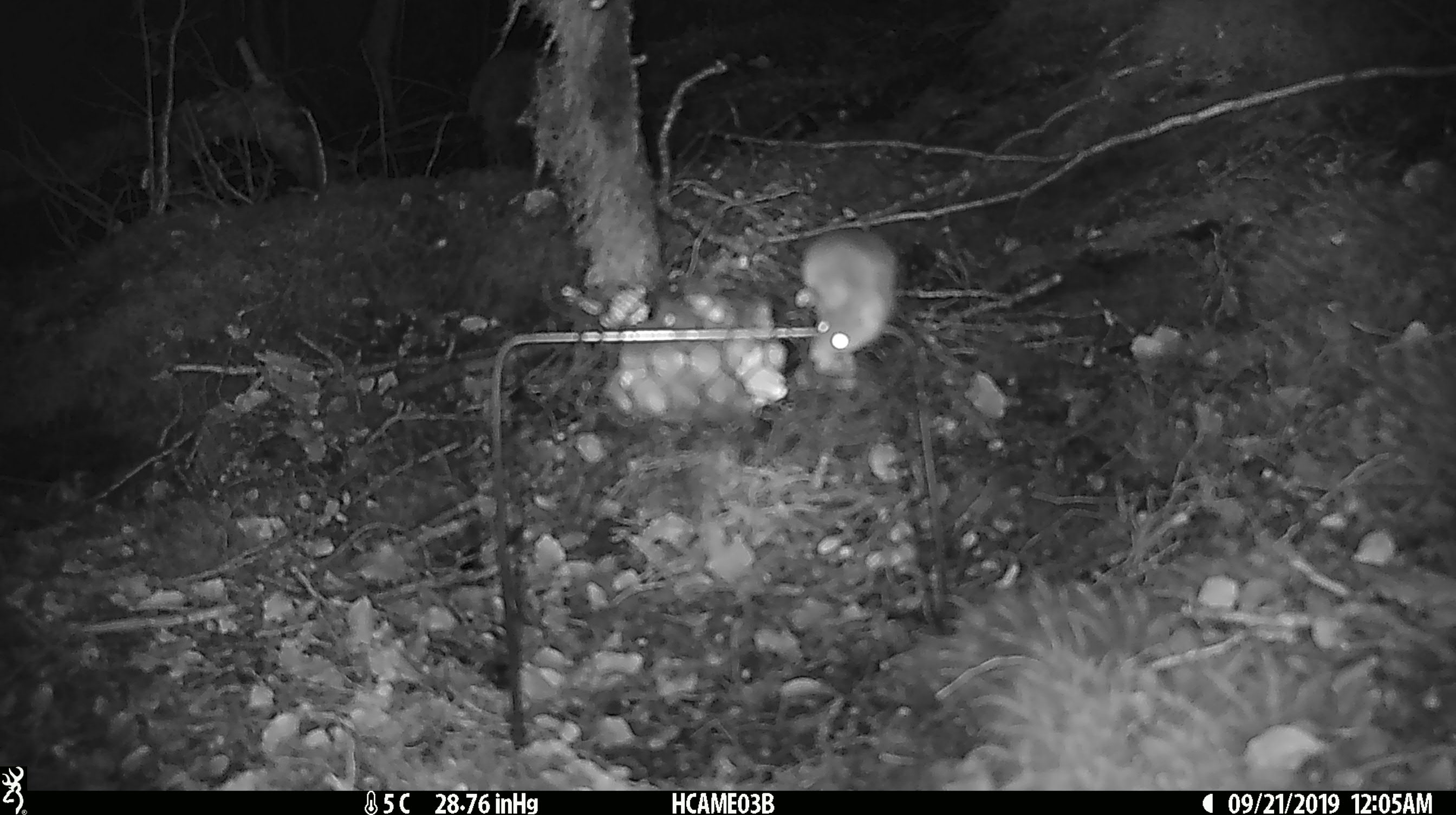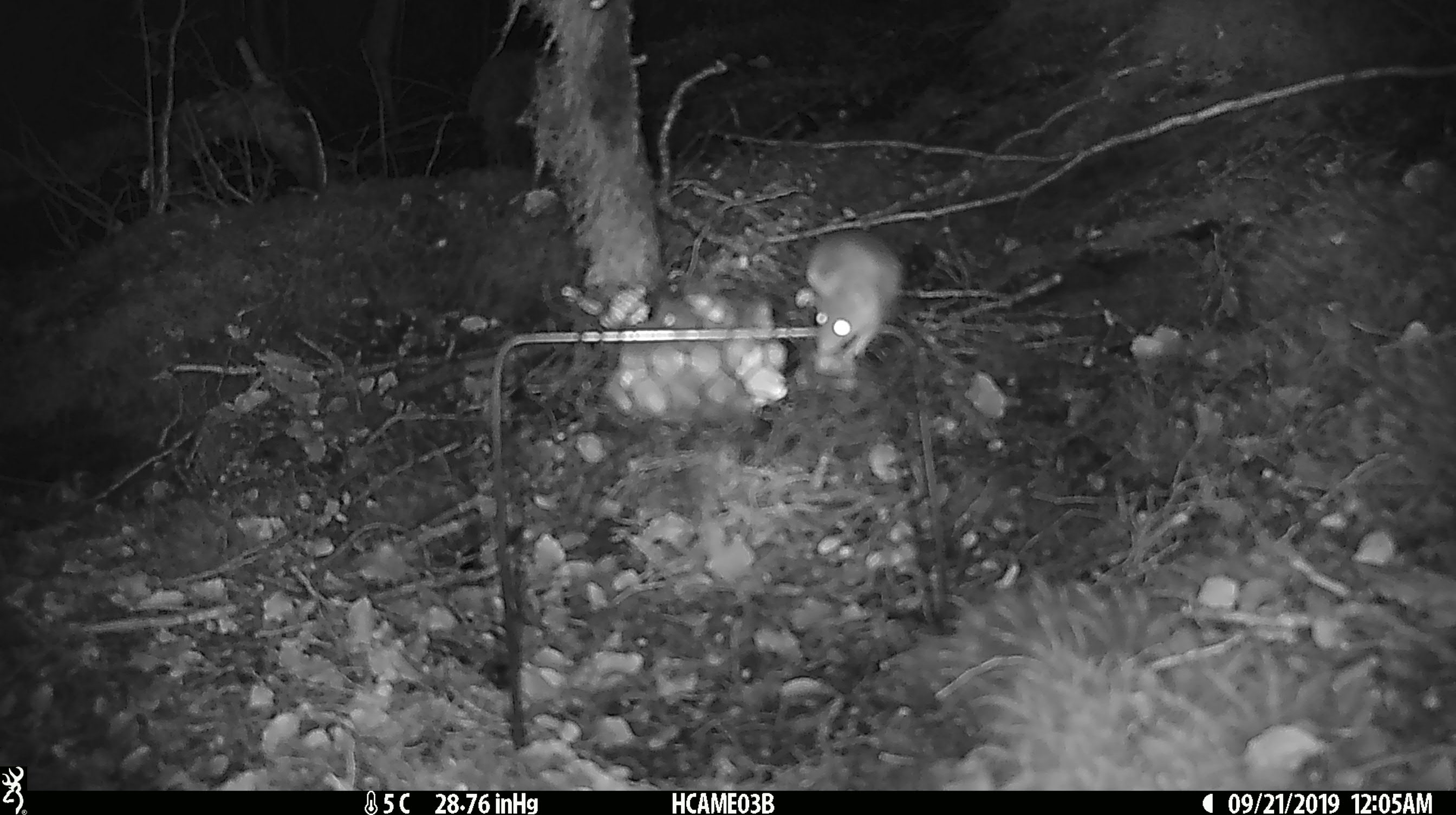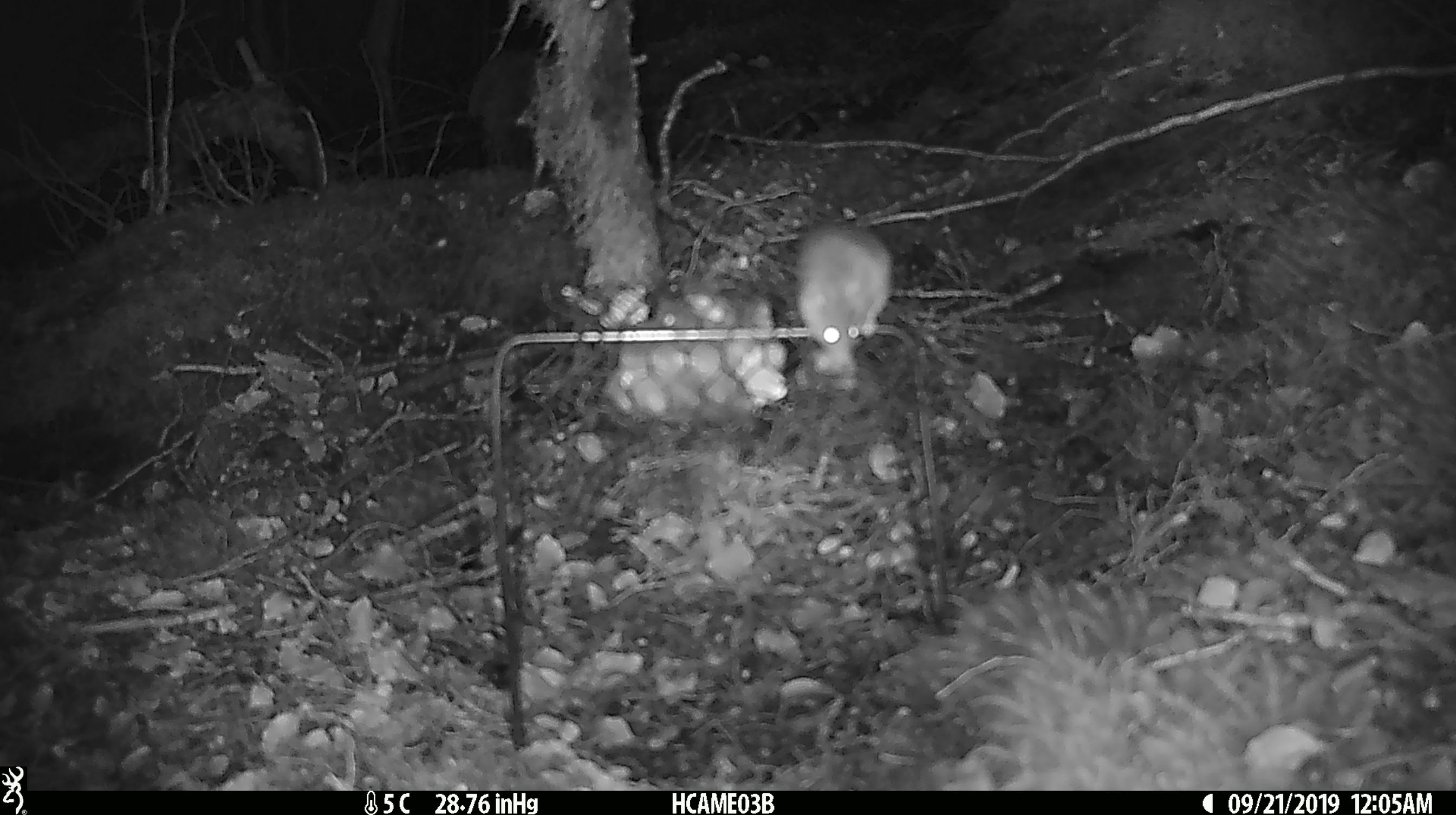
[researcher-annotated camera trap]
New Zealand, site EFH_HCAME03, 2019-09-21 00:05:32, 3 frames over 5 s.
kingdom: Animalia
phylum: Chordata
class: Mammalia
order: Rodentia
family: Muridae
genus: Mus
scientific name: Mus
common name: mouse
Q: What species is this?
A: Mouse (Mus).